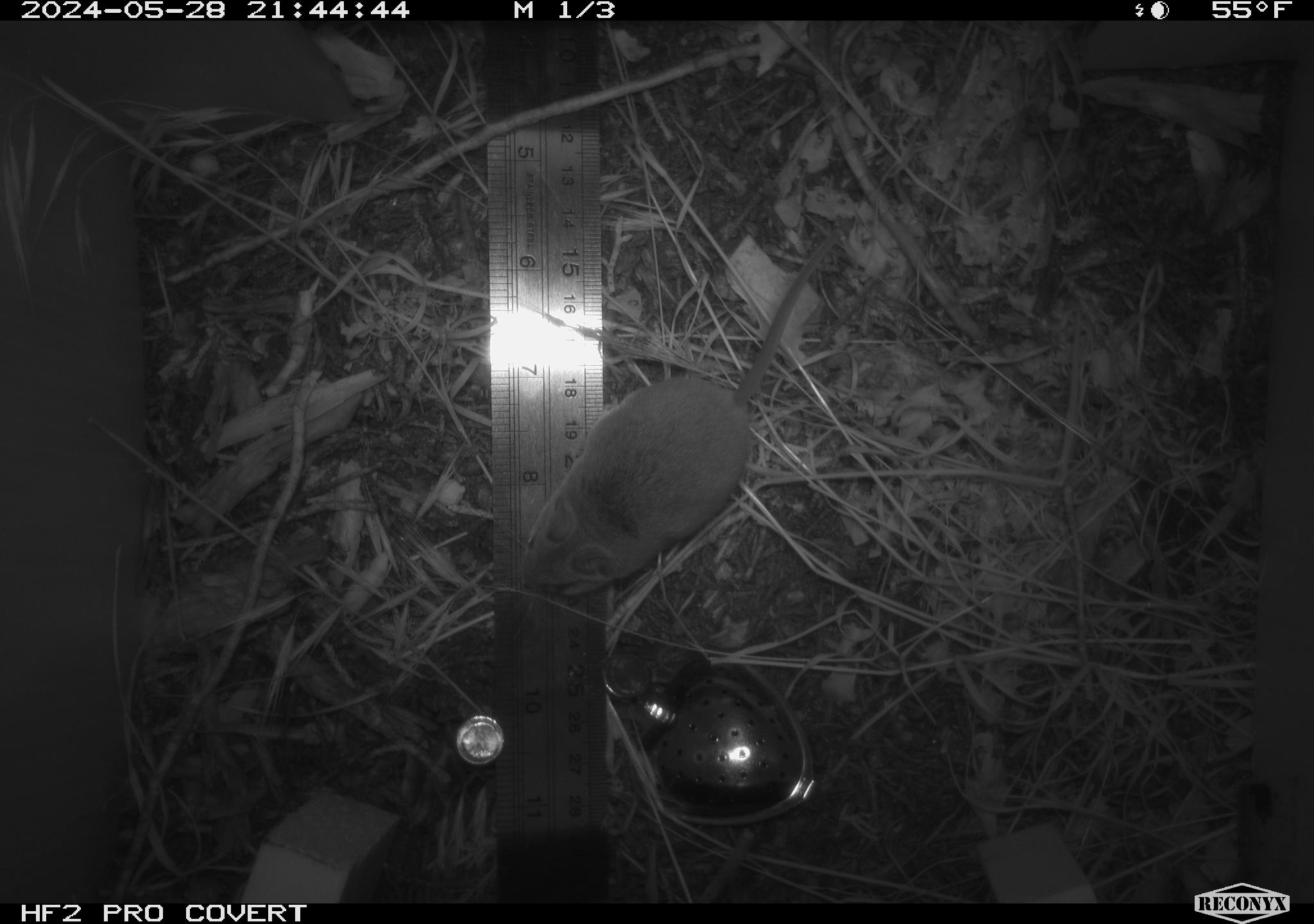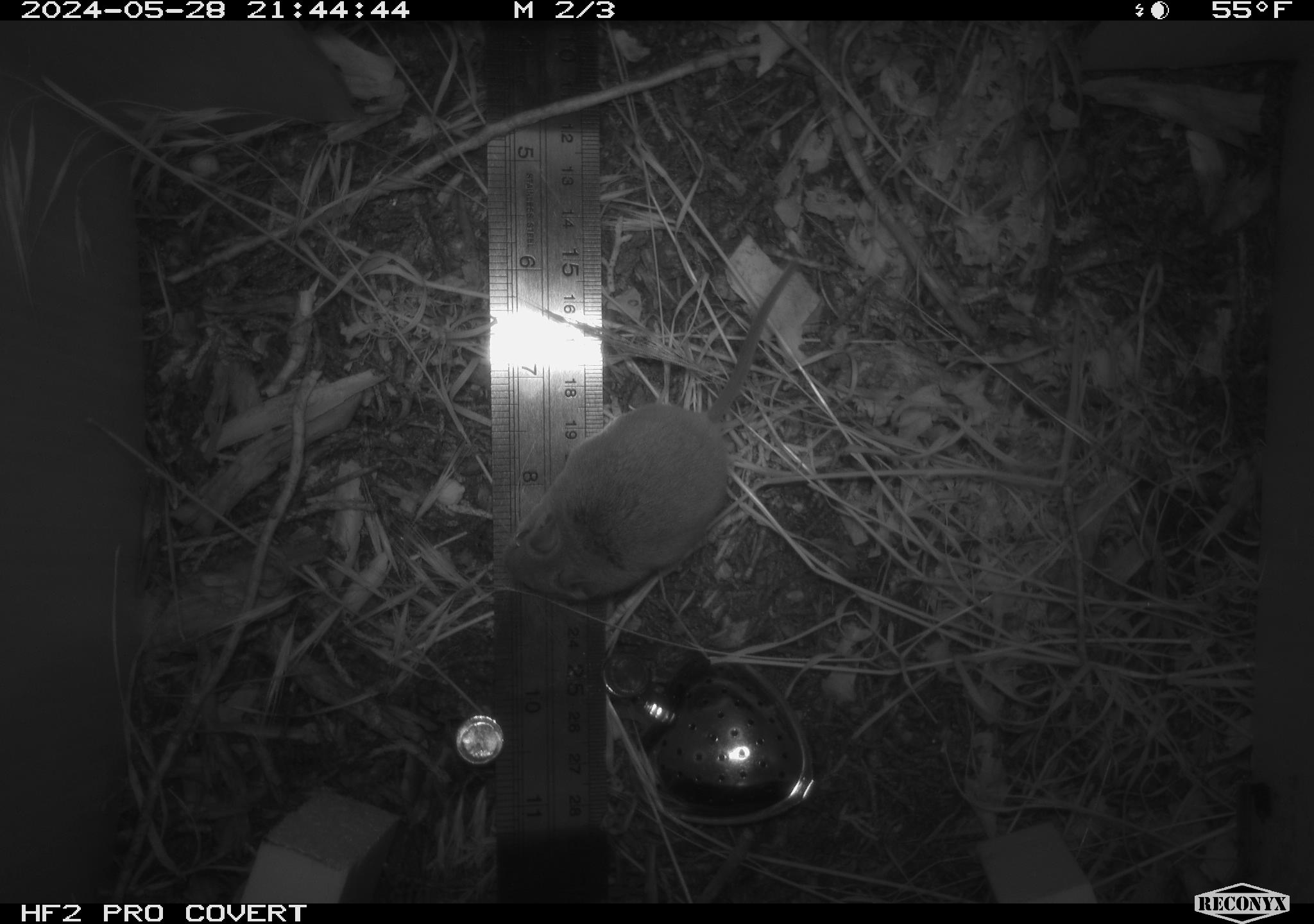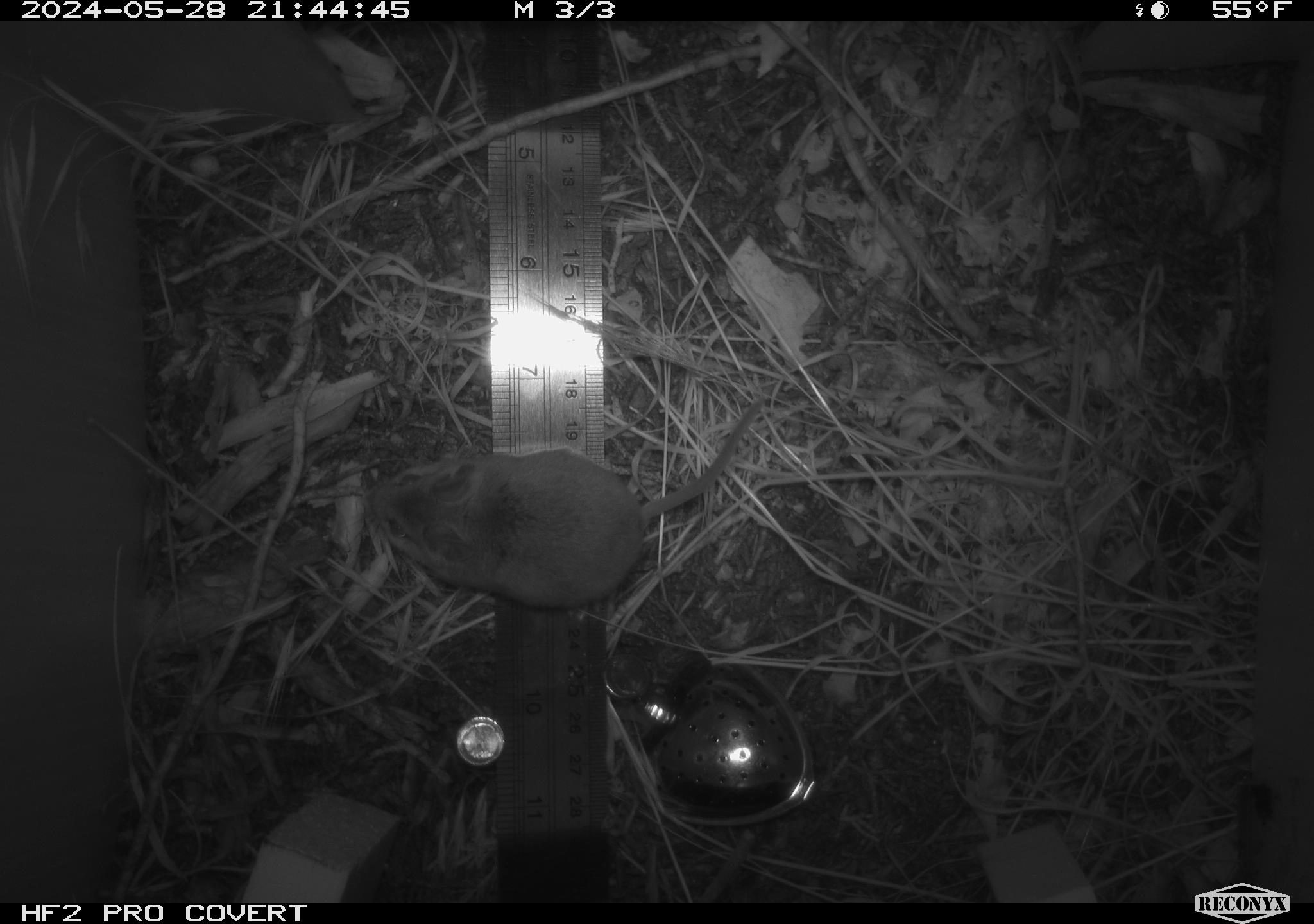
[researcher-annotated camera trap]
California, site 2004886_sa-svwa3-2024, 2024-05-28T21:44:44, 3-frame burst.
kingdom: Animalia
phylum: Chordata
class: Mammalia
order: Rodentia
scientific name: Rodentia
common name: mouse species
Mouse species (Rodentia).